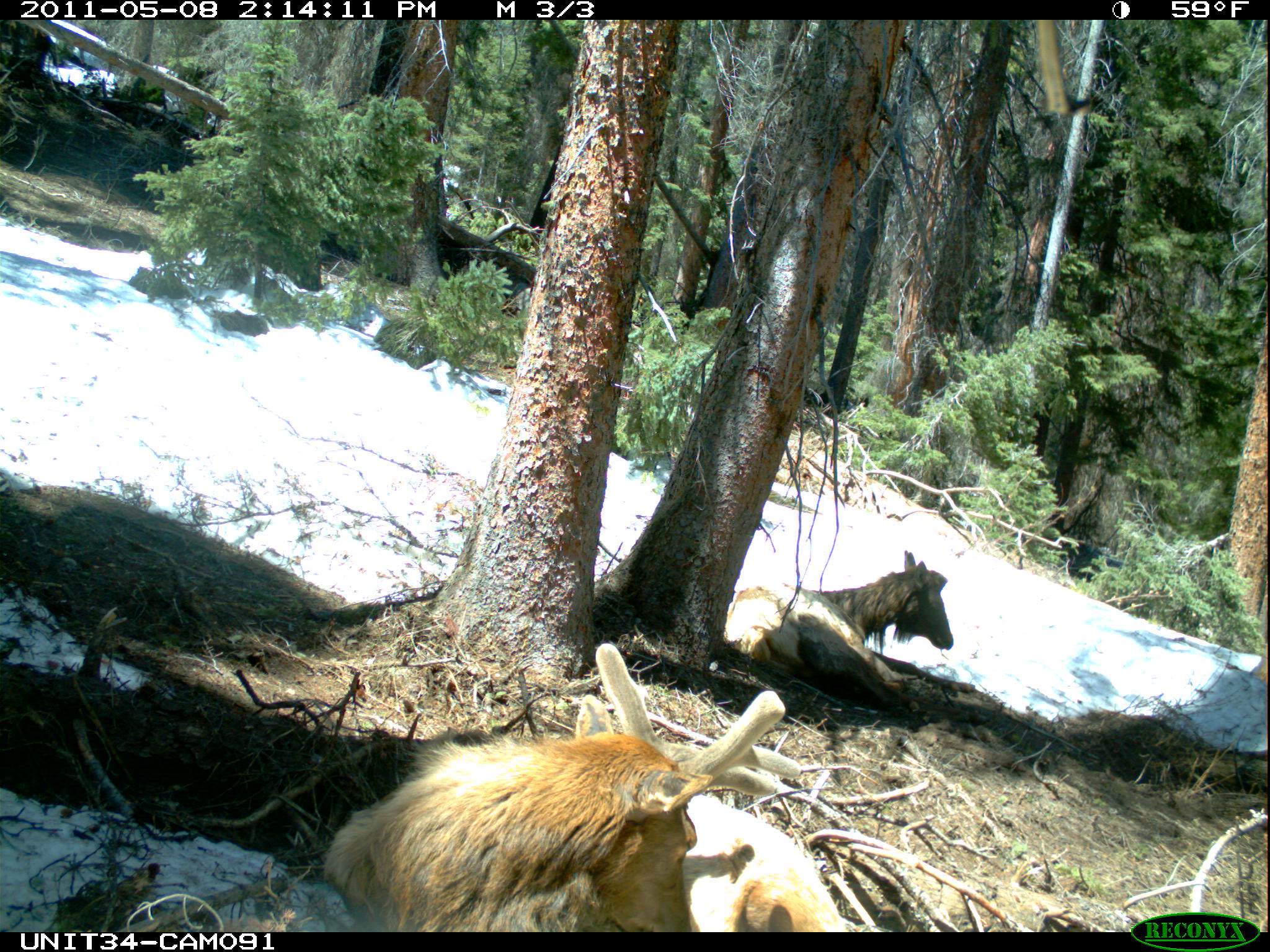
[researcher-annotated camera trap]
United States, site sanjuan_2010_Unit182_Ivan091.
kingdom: Animalia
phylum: Chordata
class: Mammalia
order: Artiodactyla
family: Cervidae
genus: Cervus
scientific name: Cervus elaphus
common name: red deer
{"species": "Cervus elaphus (red deer)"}